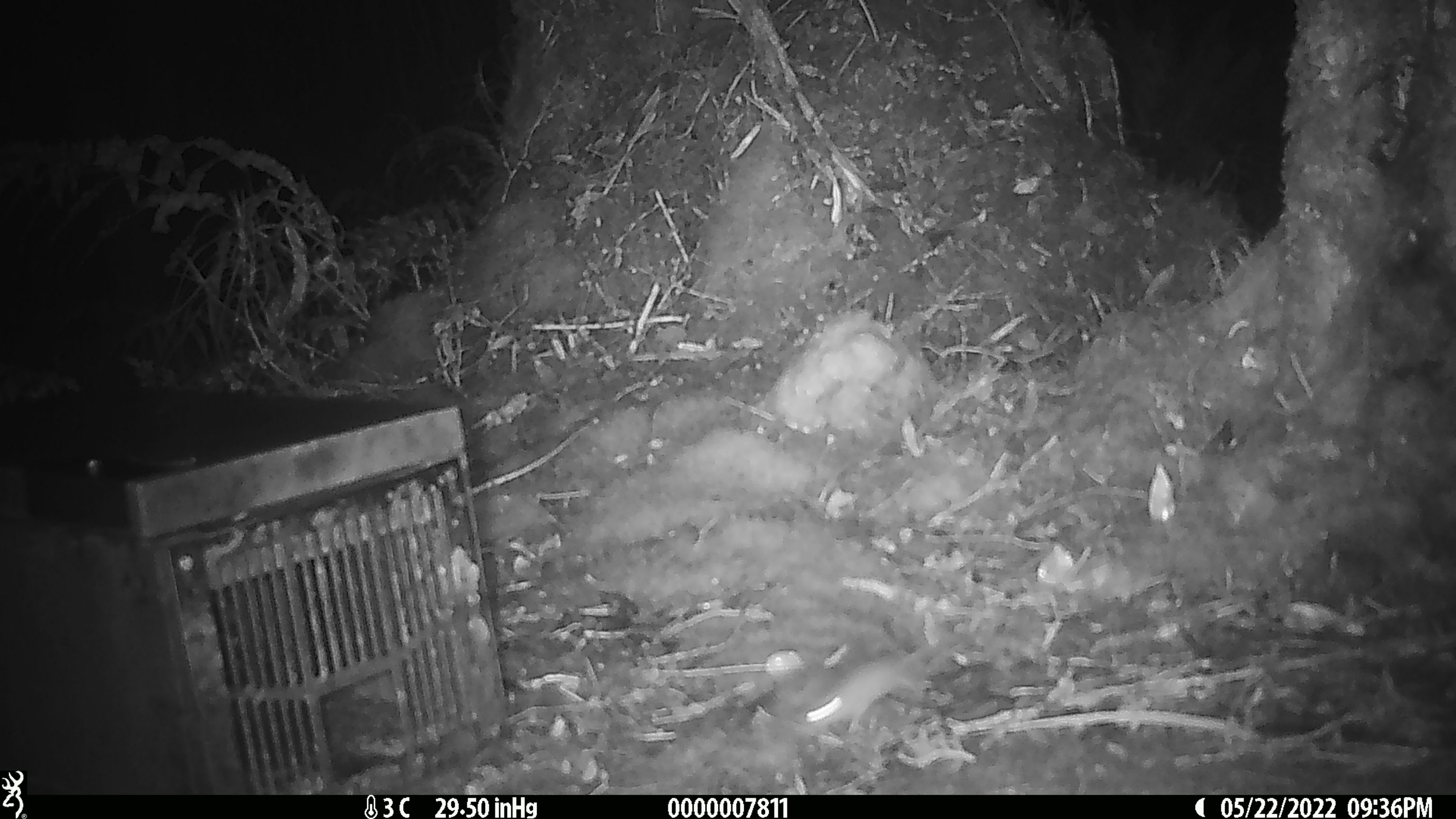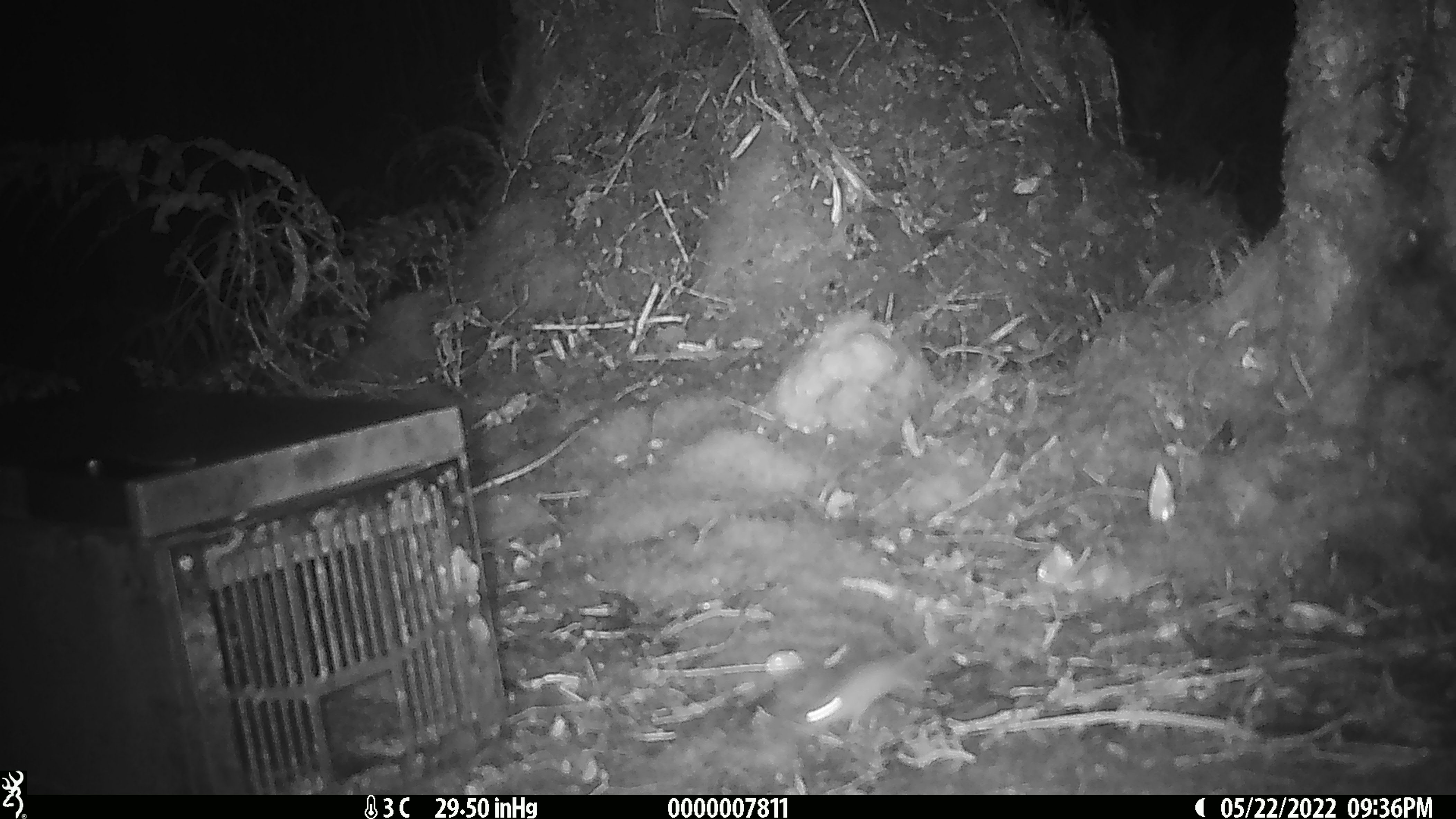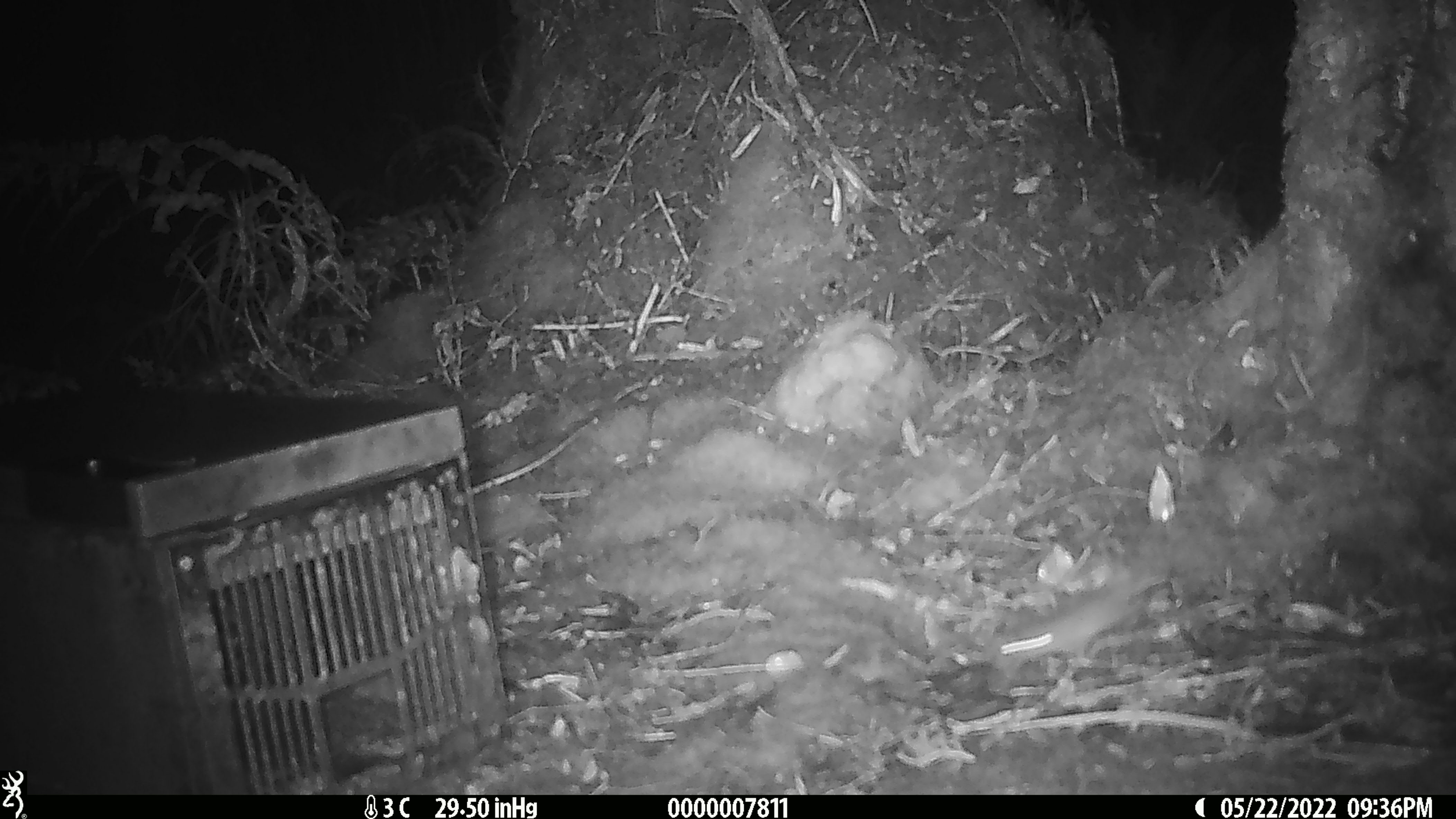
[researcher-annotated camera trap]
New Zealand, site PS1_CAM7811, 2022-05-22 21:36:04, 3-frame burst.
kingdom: Animalia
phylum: Chordata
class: Mammalia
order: Rodentia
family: Muridae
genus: Mus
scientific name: Mus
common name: mouse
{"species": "mouse (Mus)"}